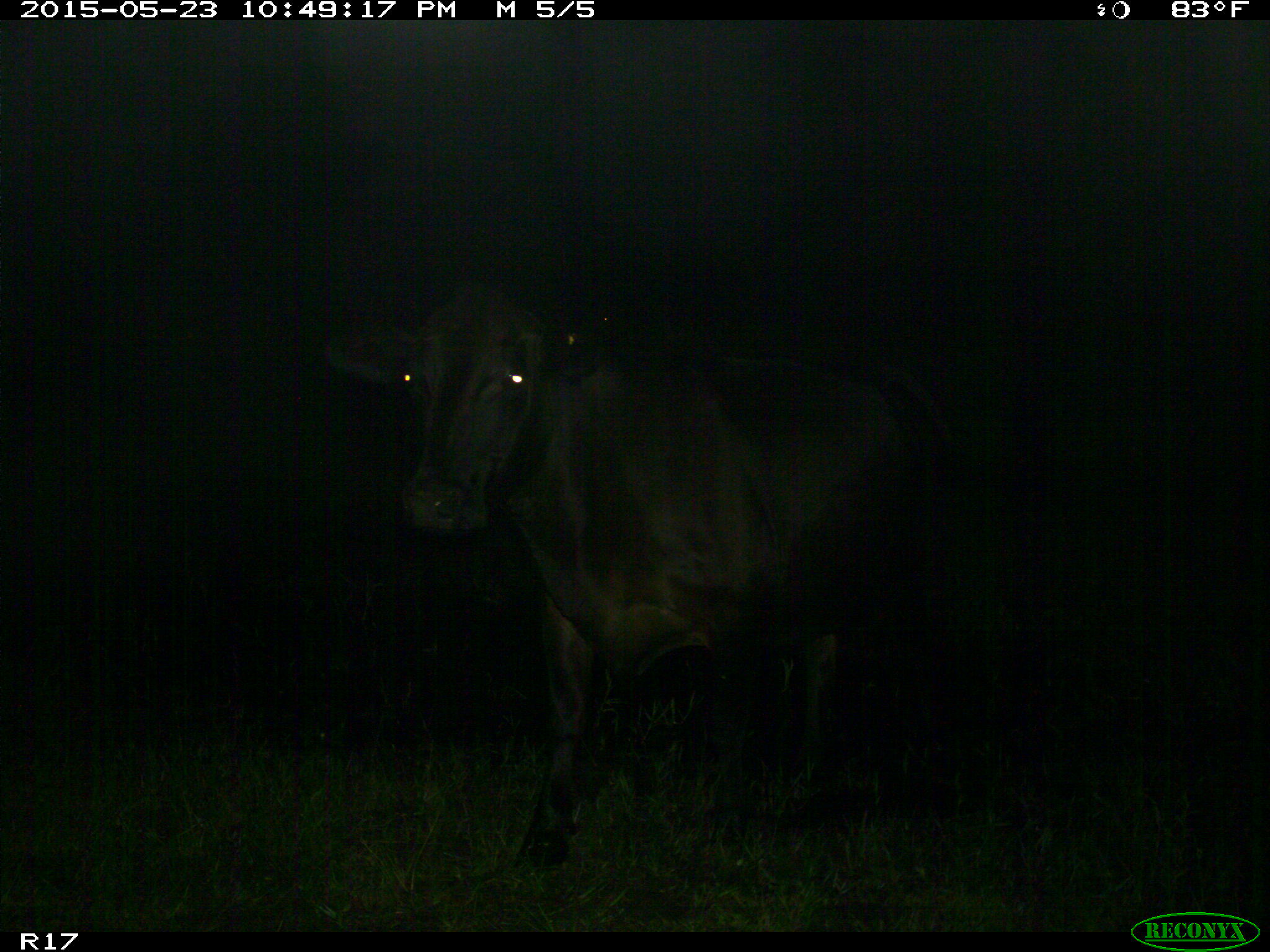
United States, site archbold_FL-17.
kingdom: Animalia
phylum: Chordata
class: Mammalia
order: Artiodactyla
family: Bovidae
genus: Bos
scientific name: Bos taurus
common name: domestic cow